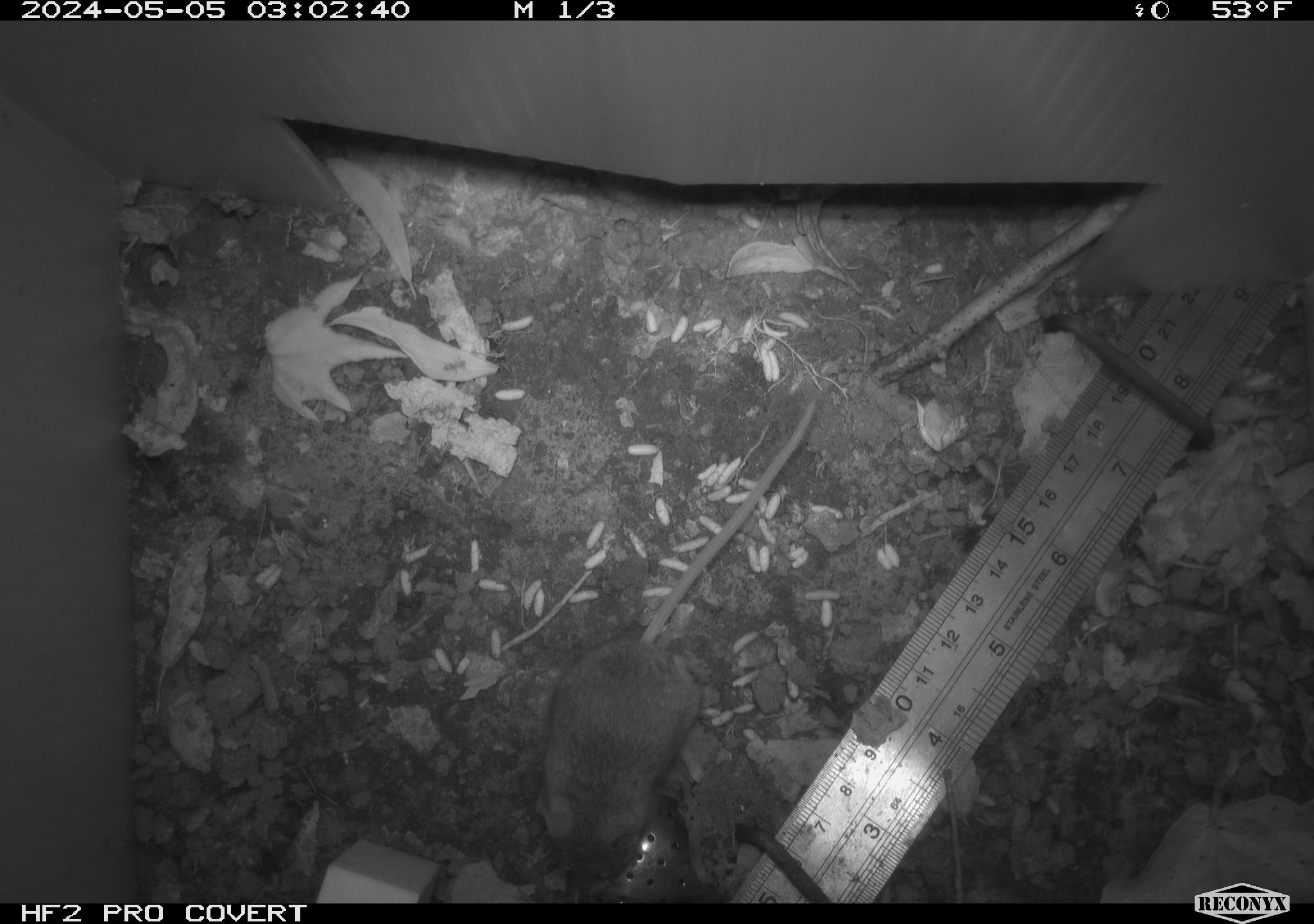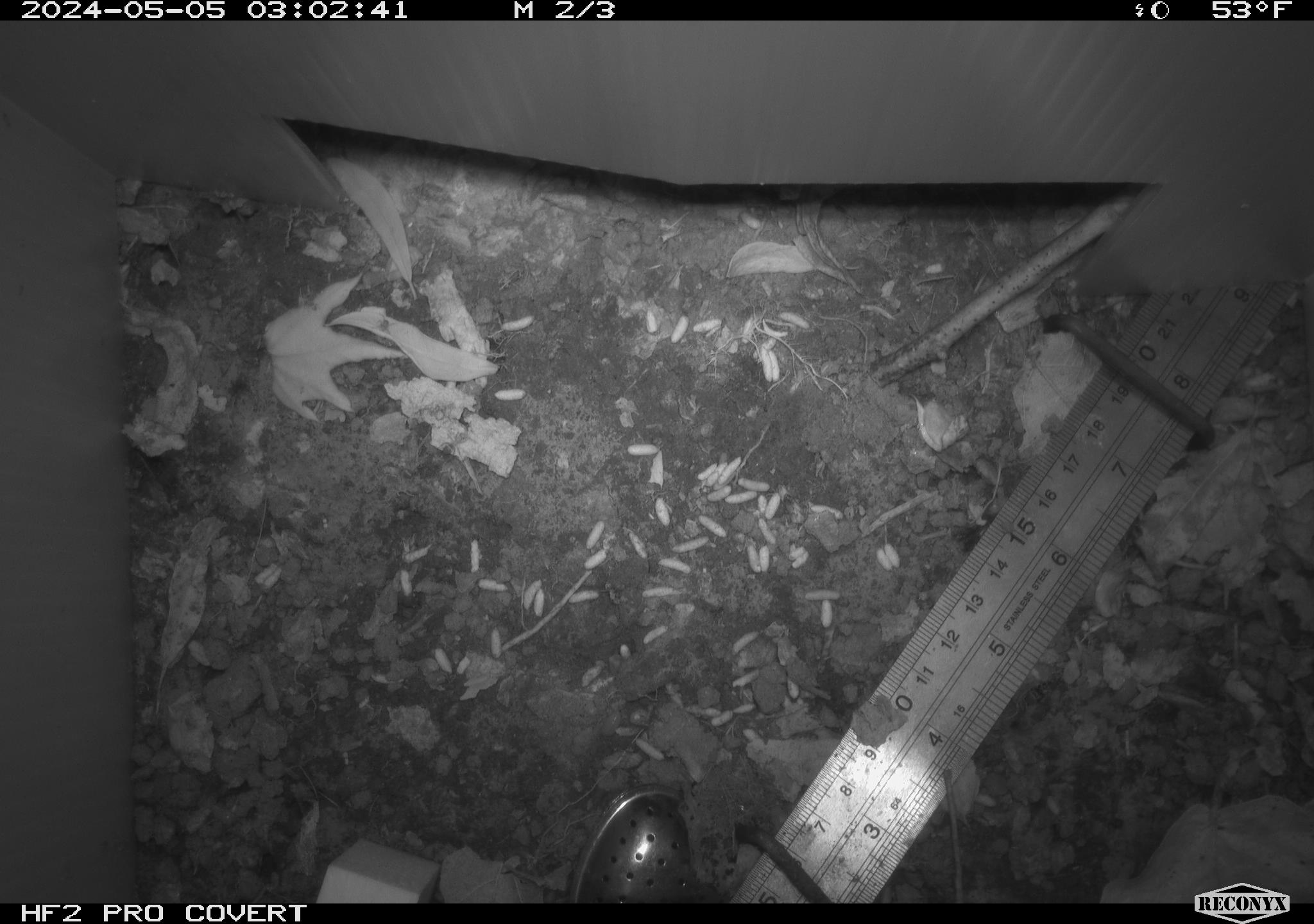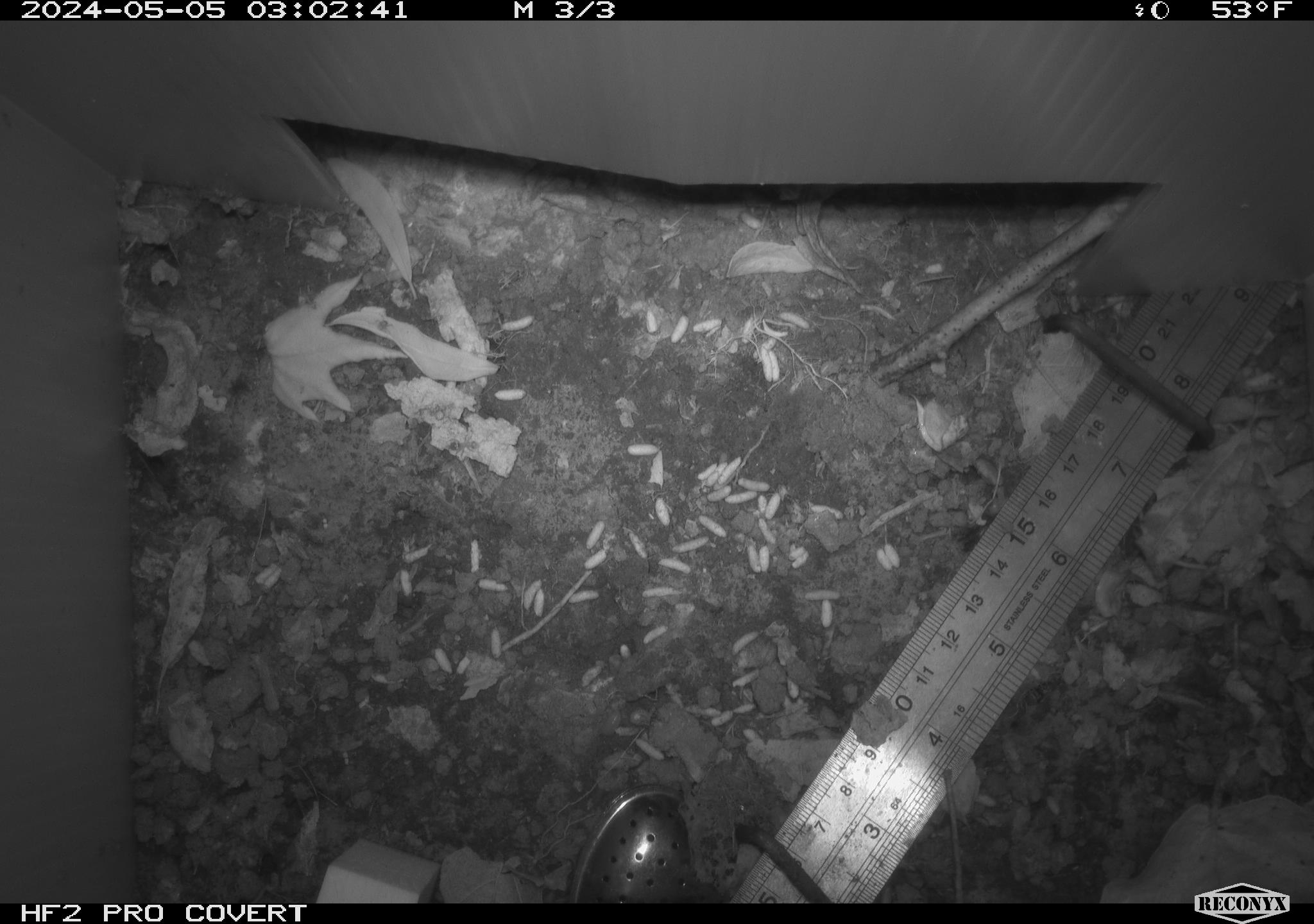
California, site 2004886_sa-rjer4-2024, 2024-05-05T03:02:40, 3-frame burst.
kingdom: Animalia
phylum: Chordata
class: Mammalia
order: Rodentia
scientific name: Rodentia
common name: mouse species